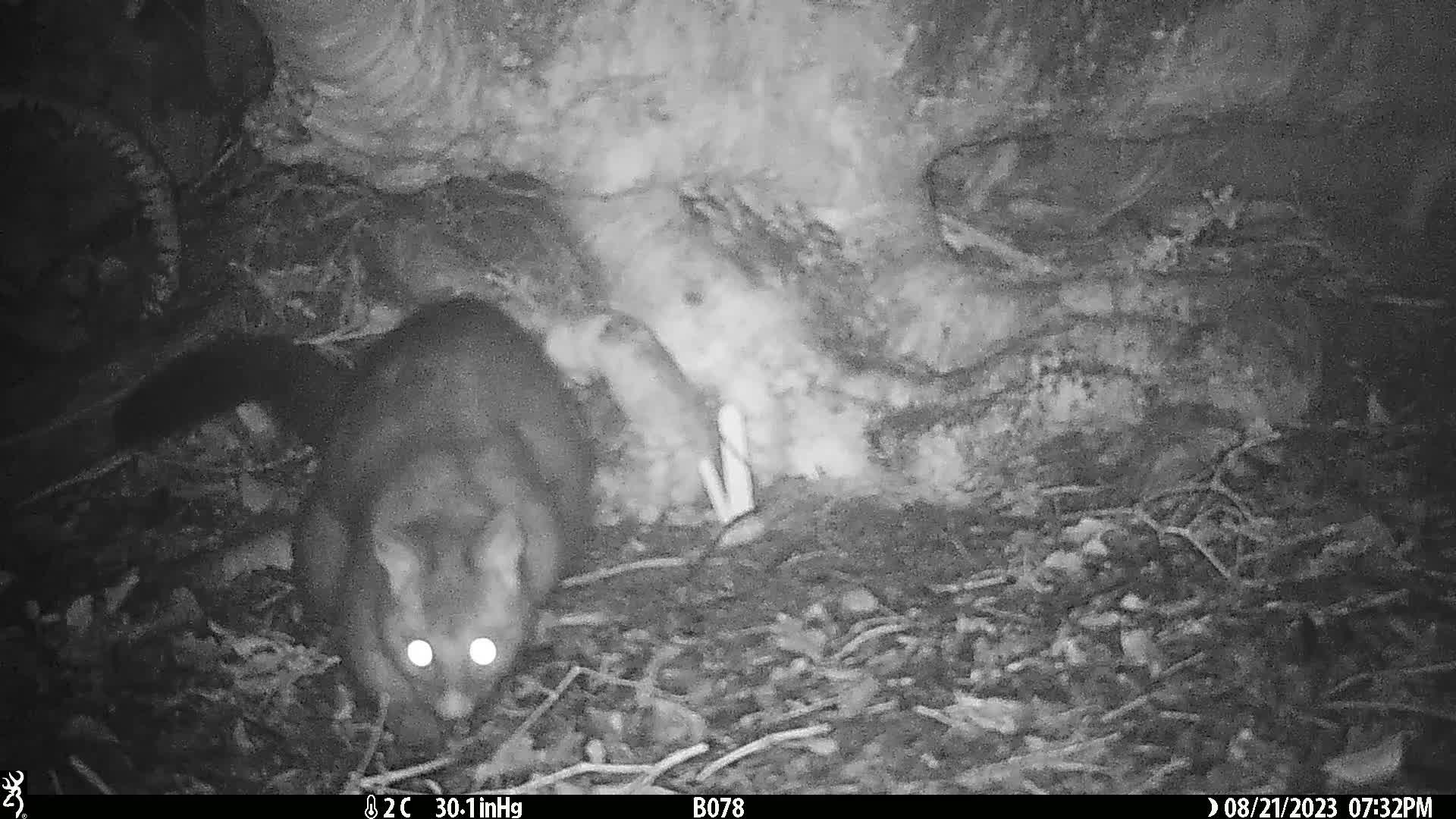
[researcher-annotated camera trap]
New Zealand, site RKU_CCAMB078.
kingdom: Animalia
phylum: Chordata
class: Mammalia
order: Diprotodontia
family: Phalangeridae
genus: Trichosurus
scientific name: Trichosurus vulpecula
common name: common brushtail possum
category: possum